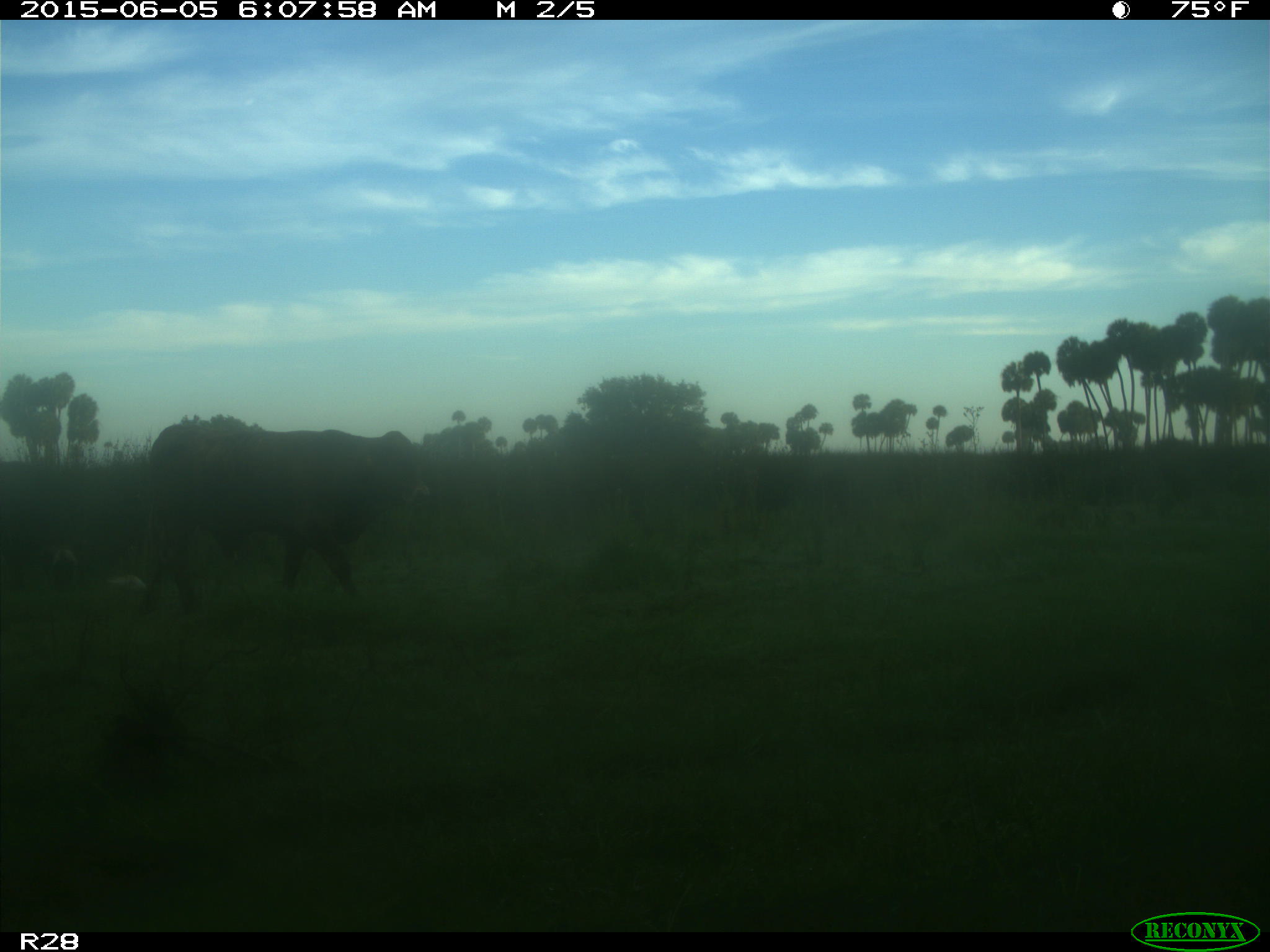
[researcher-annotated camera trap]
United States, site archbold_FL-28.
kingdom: Animalia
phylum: Chordata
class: Mammalia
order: Artiodactyla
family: Bovidae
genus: Bos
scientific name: Bos taurus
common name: domestic cow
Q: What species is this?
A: Bos taurus (domestic cow).